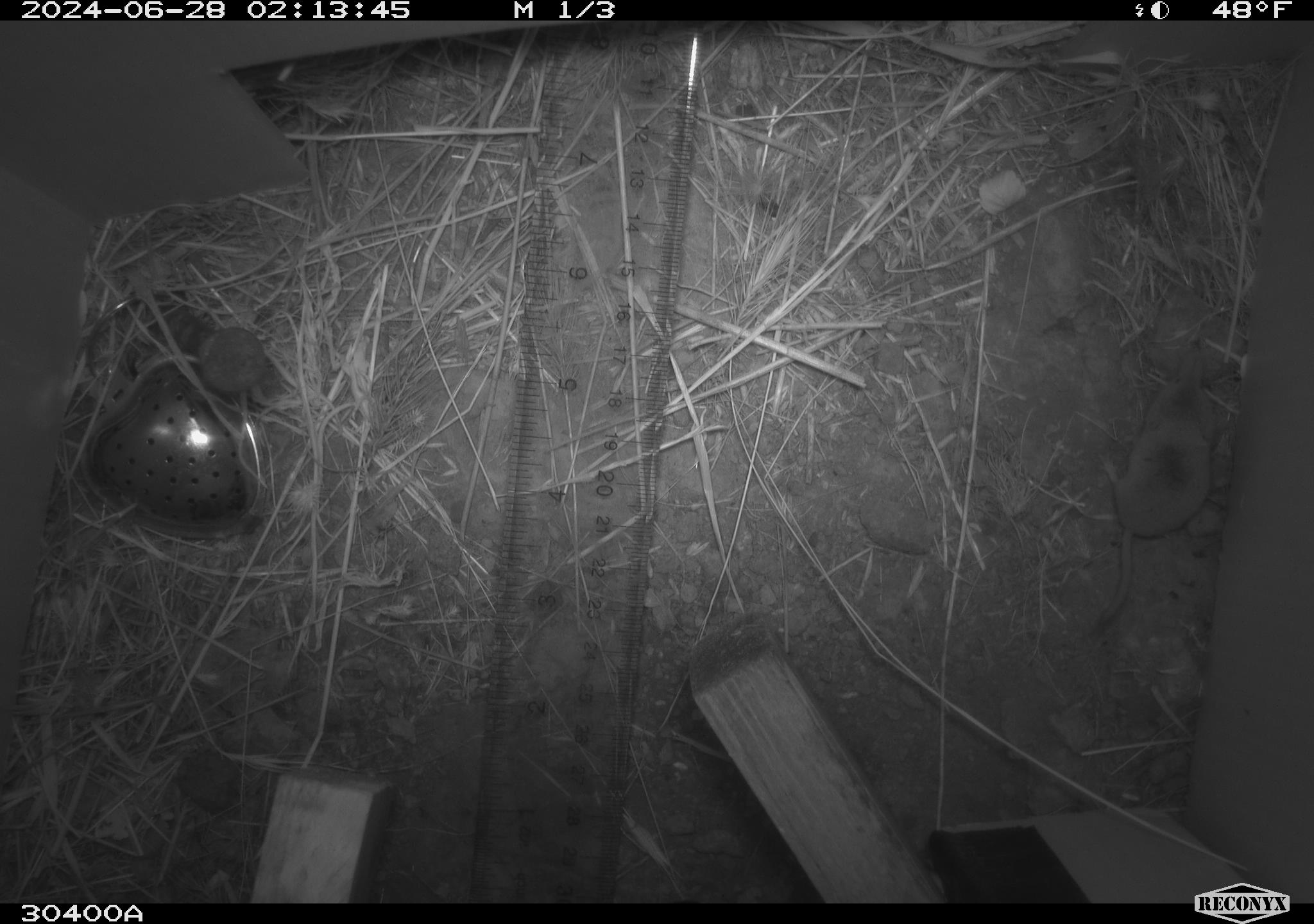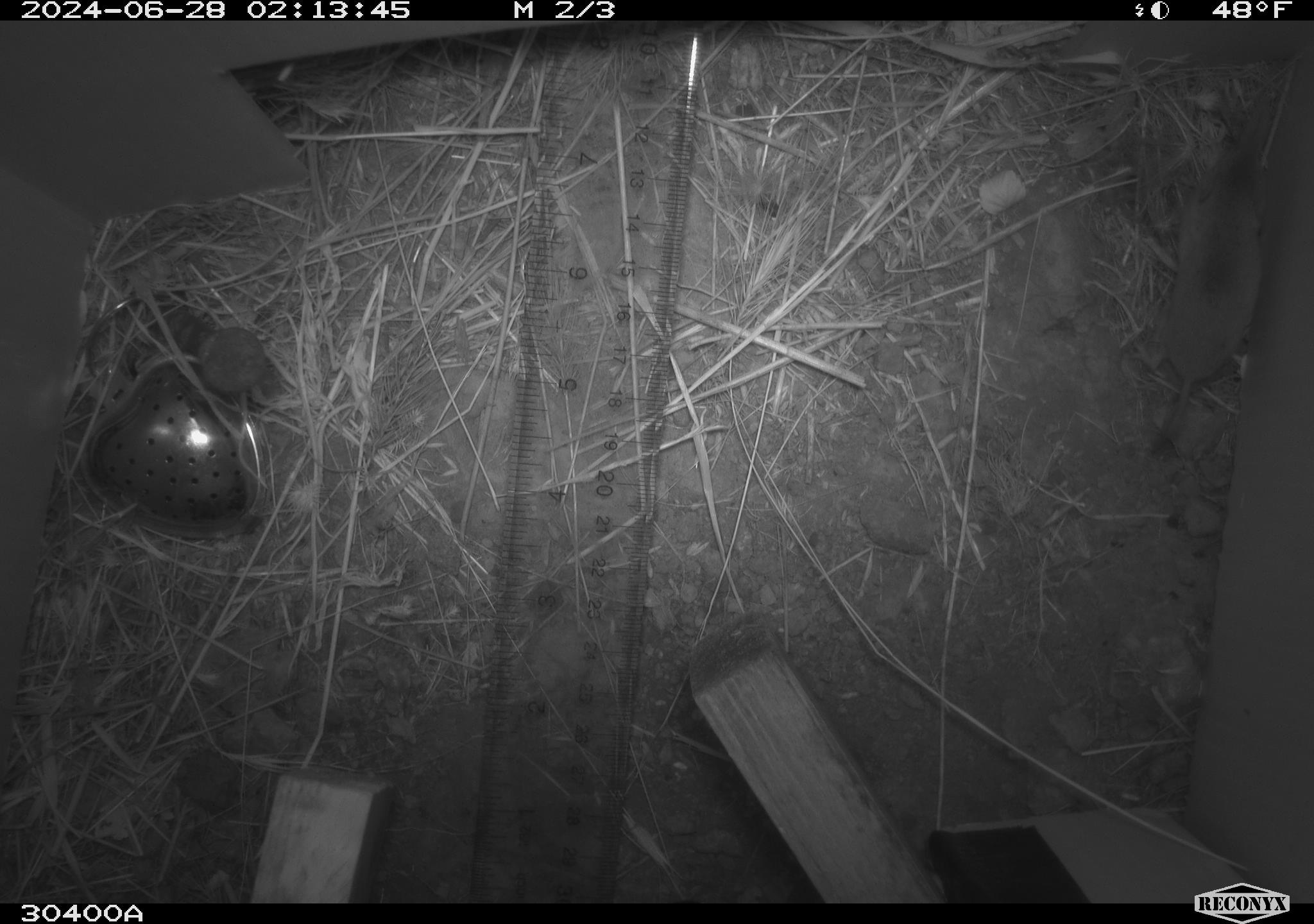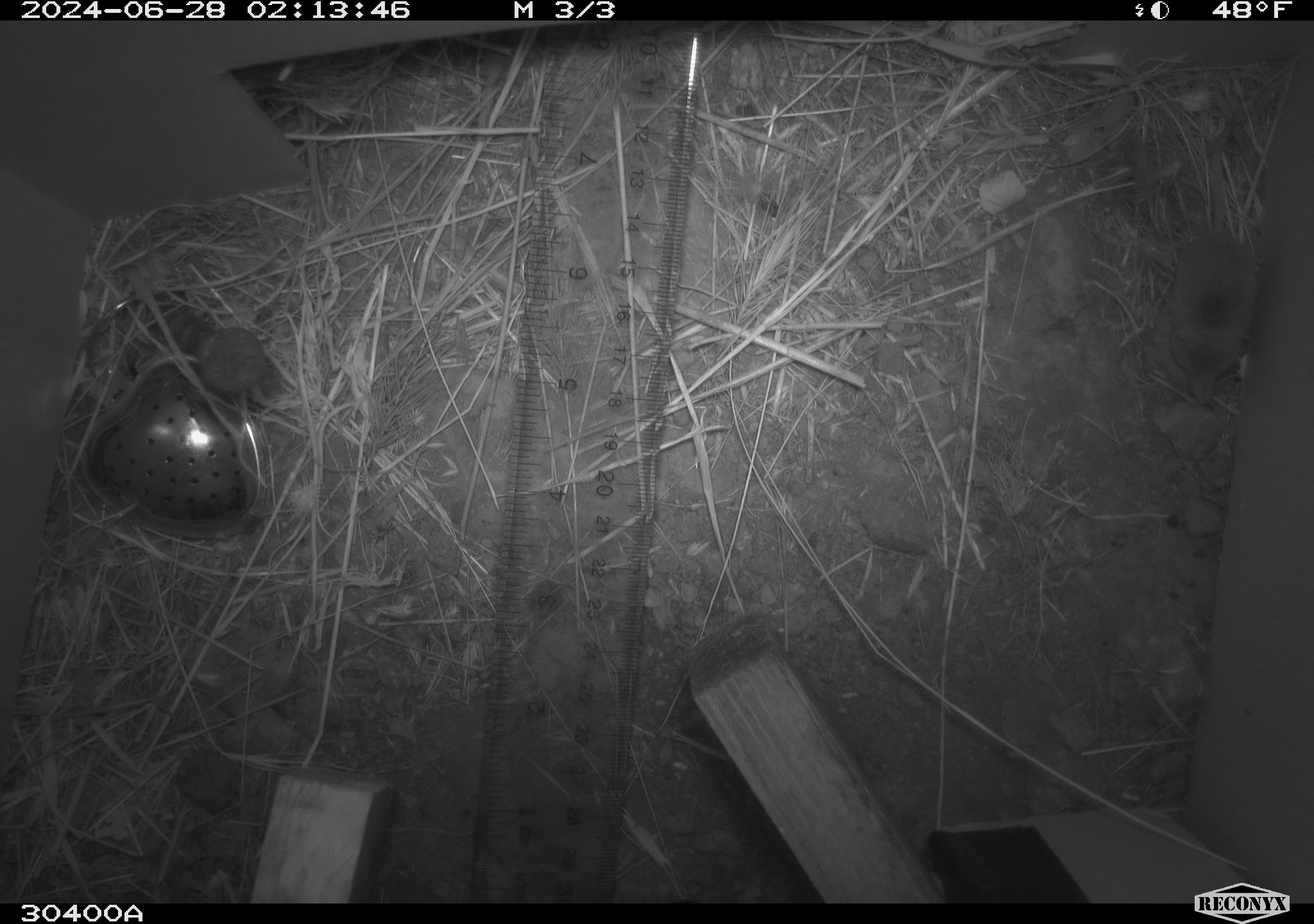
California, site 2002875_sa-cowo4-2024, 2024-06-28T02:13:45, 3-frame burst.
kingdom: Animalia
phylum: Chordata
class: Mammalia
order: Rodentia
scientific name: Rodentia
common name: mouse species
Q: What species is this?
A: Mouse species (Rodentia).